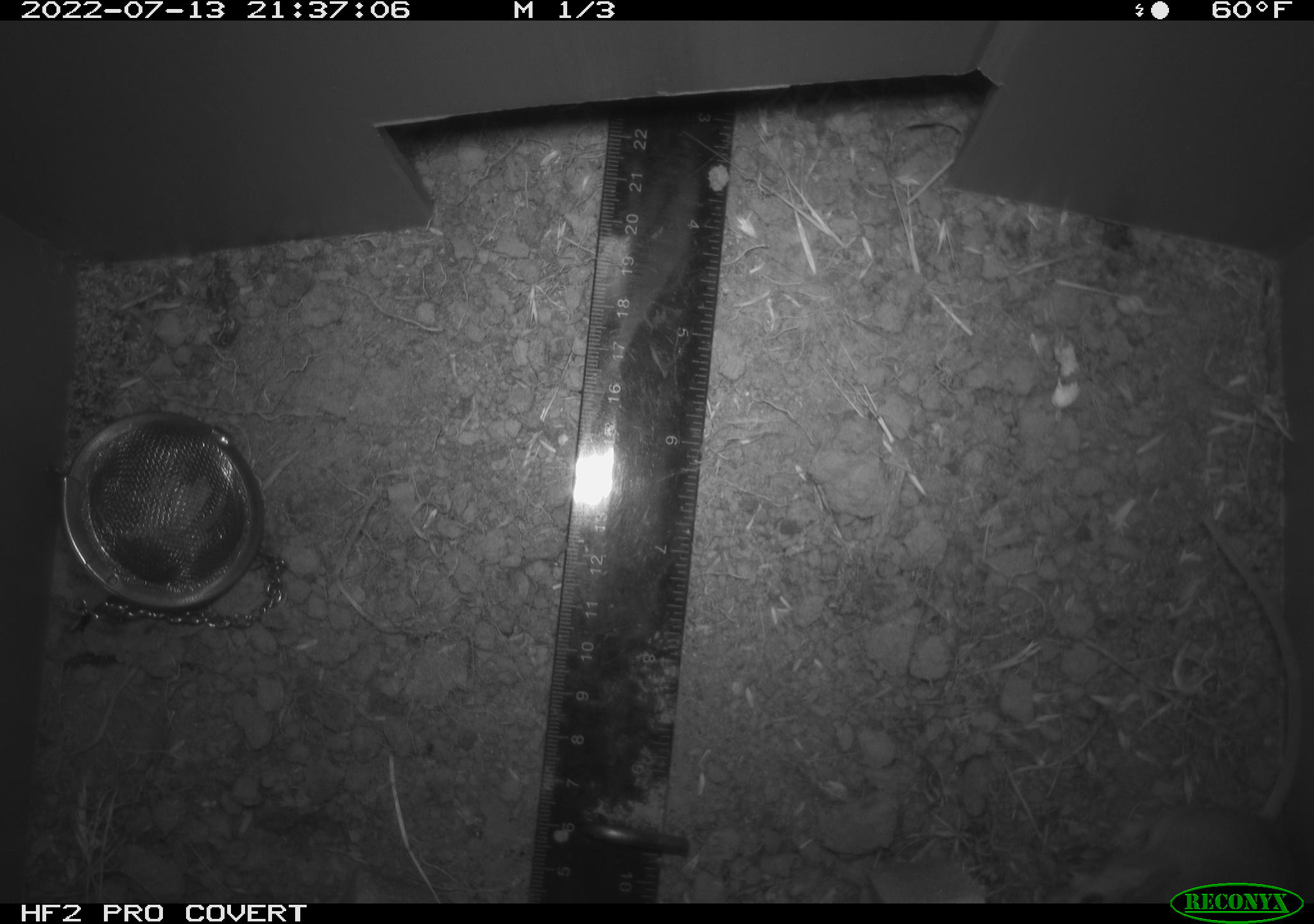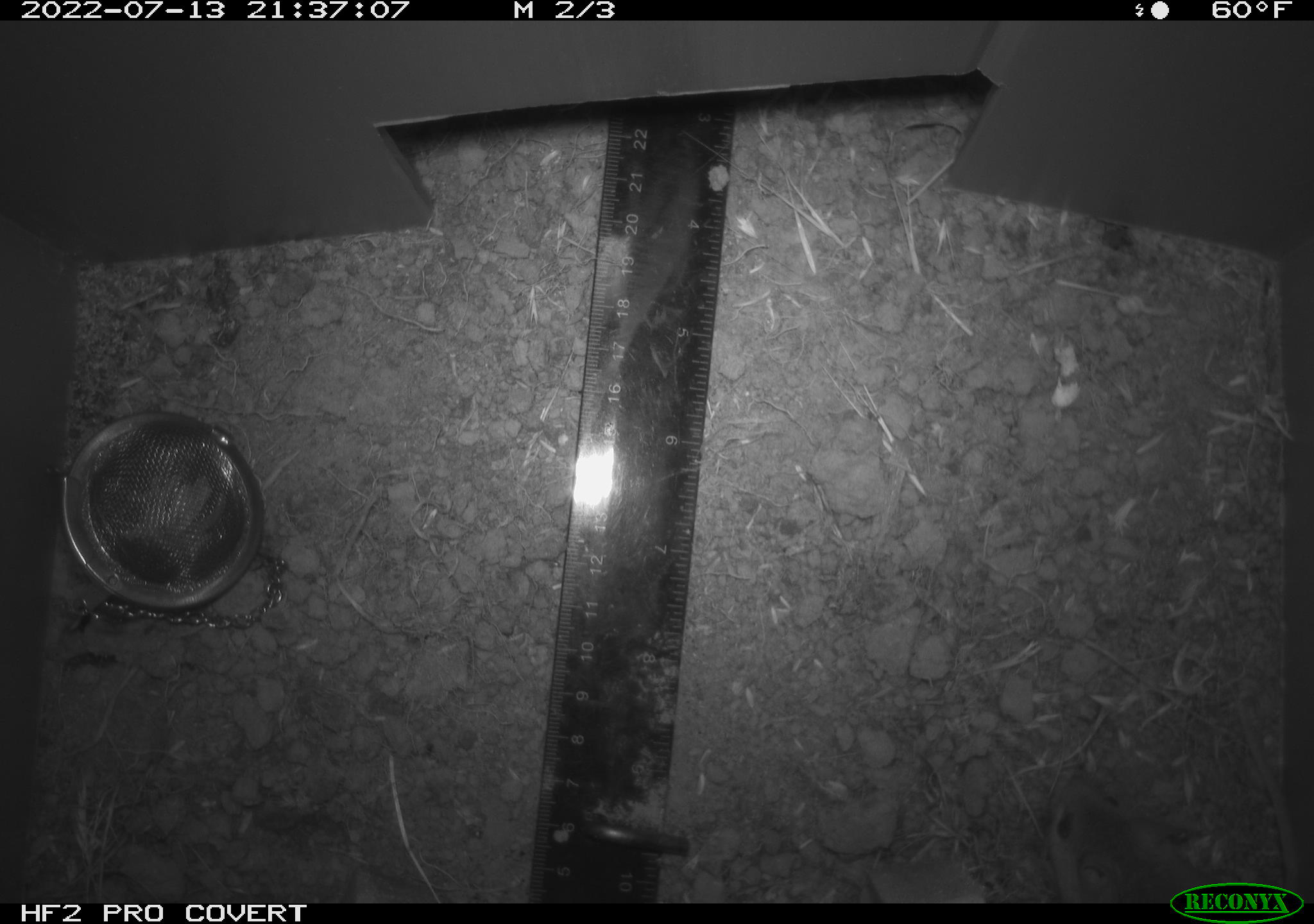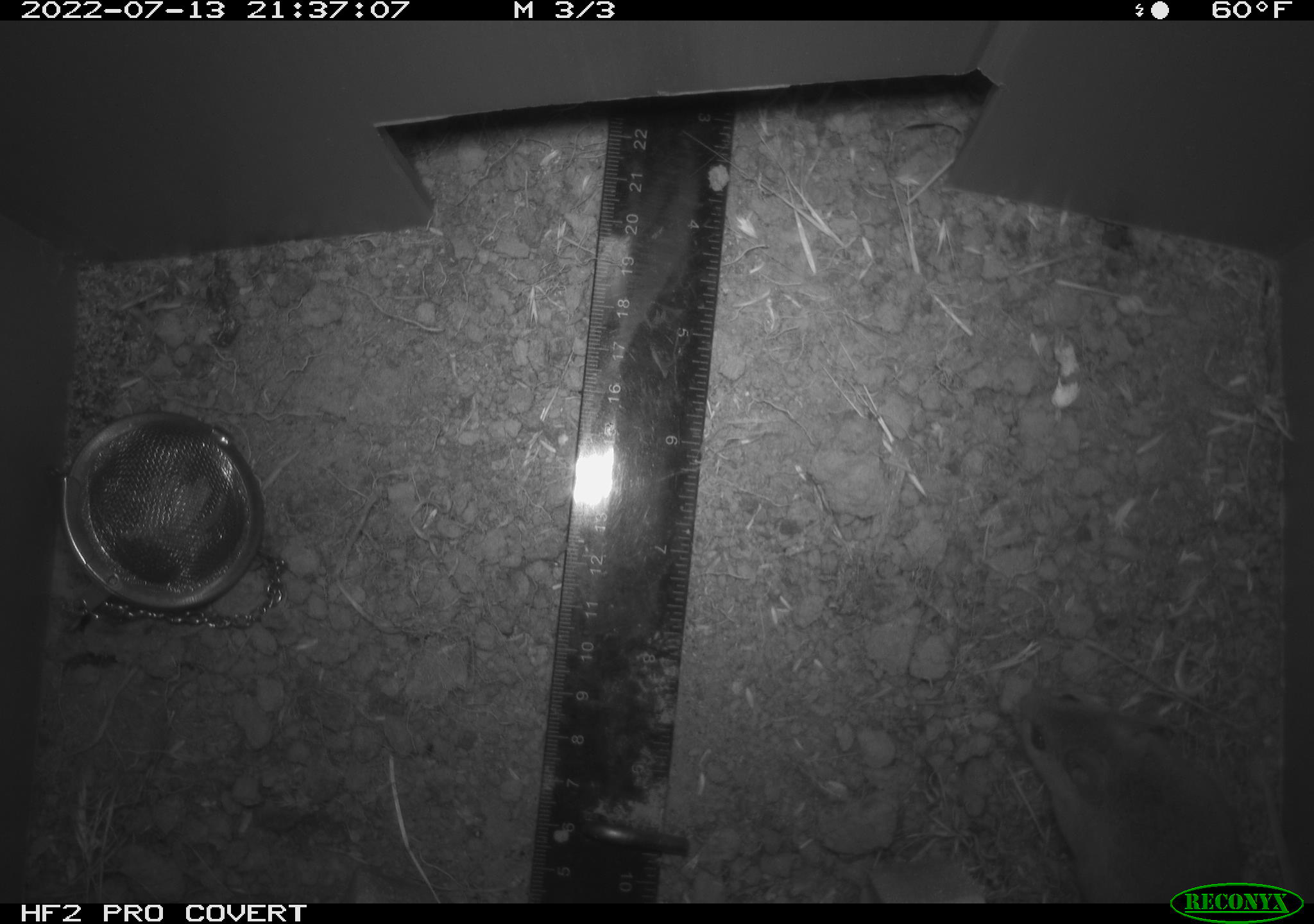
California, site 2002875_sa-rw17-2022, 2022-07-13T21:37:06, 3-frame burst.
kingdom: Animalia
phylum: Chordata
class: Mammalia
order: Rodentia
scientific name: Rodentia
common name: mouse species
Mouse species (Rodentia).